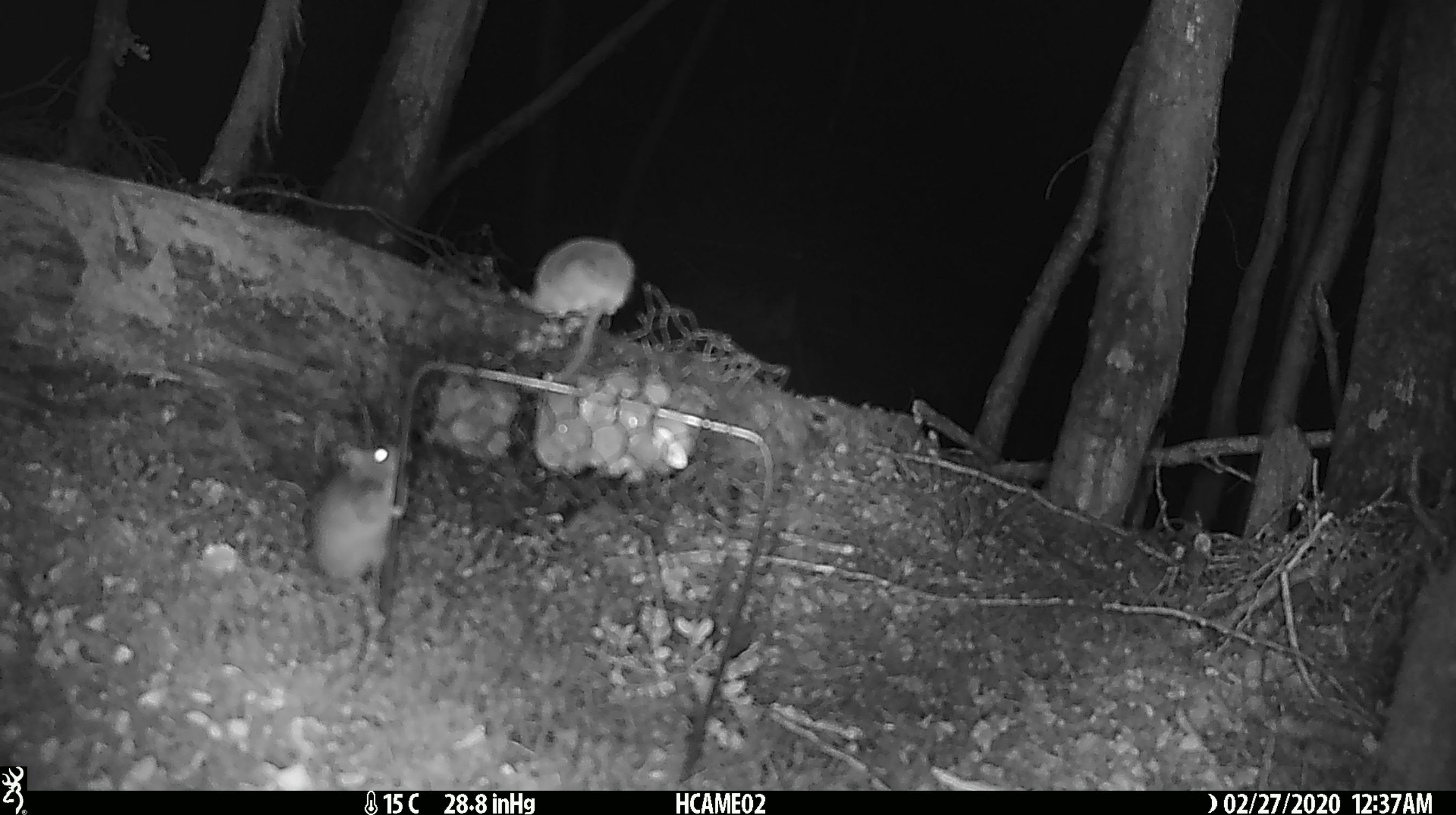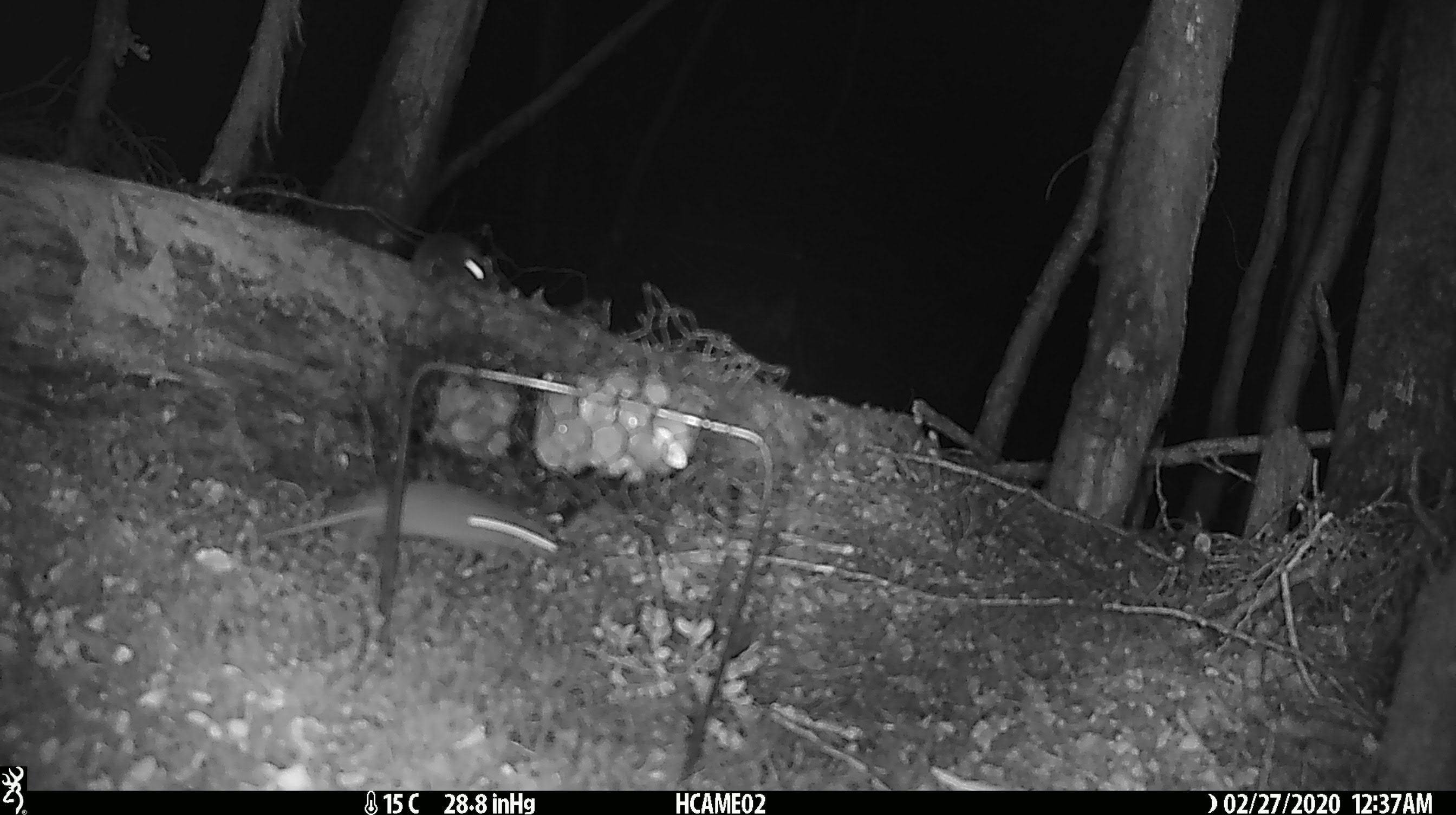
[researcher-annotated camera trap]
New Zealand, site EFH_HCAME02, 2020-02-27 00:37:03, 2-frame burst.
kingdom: Animalia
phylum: Chordata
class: Mammalia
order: Rodentia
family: Muridae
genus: Mus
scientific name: Mus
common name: mouse